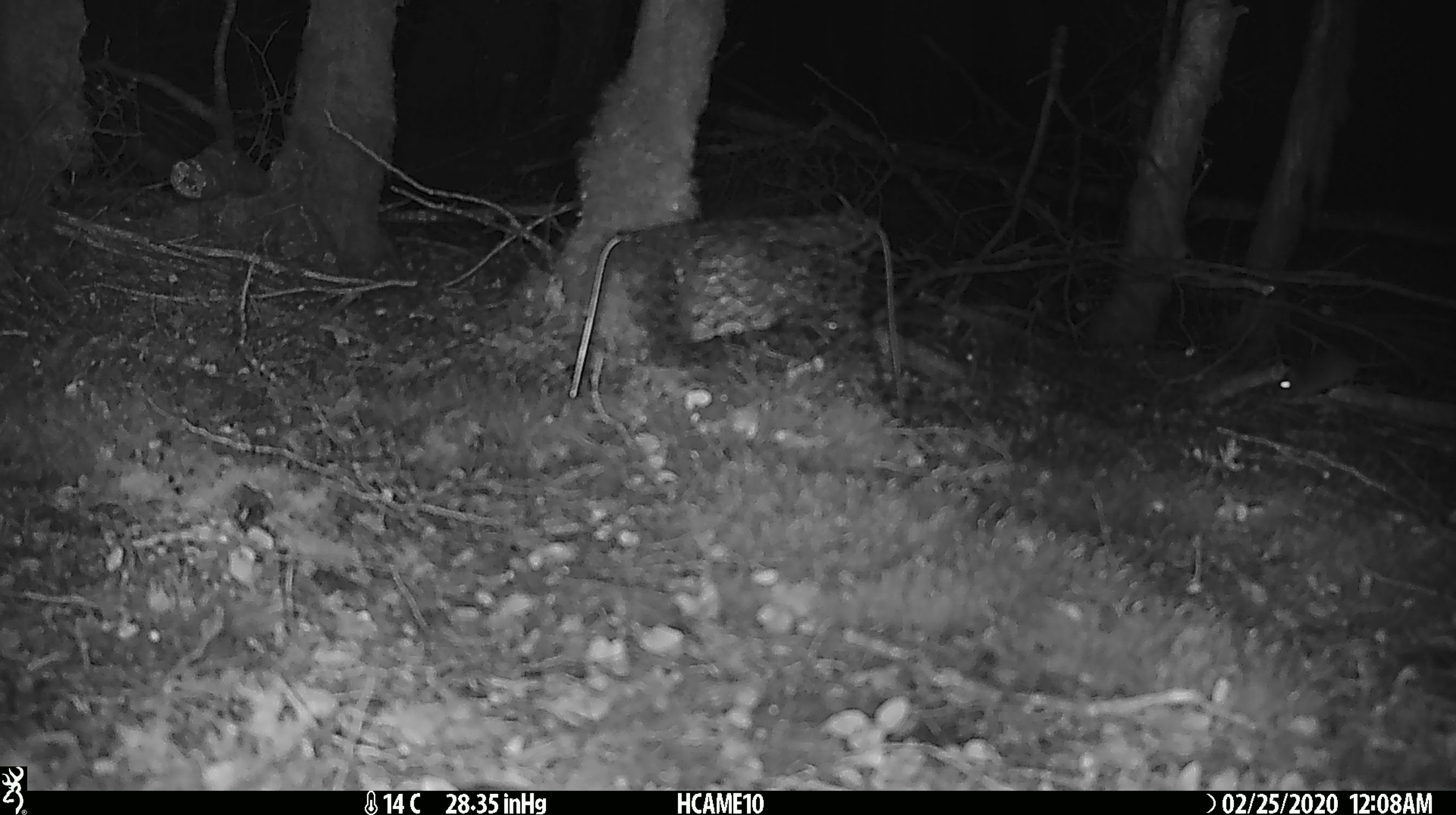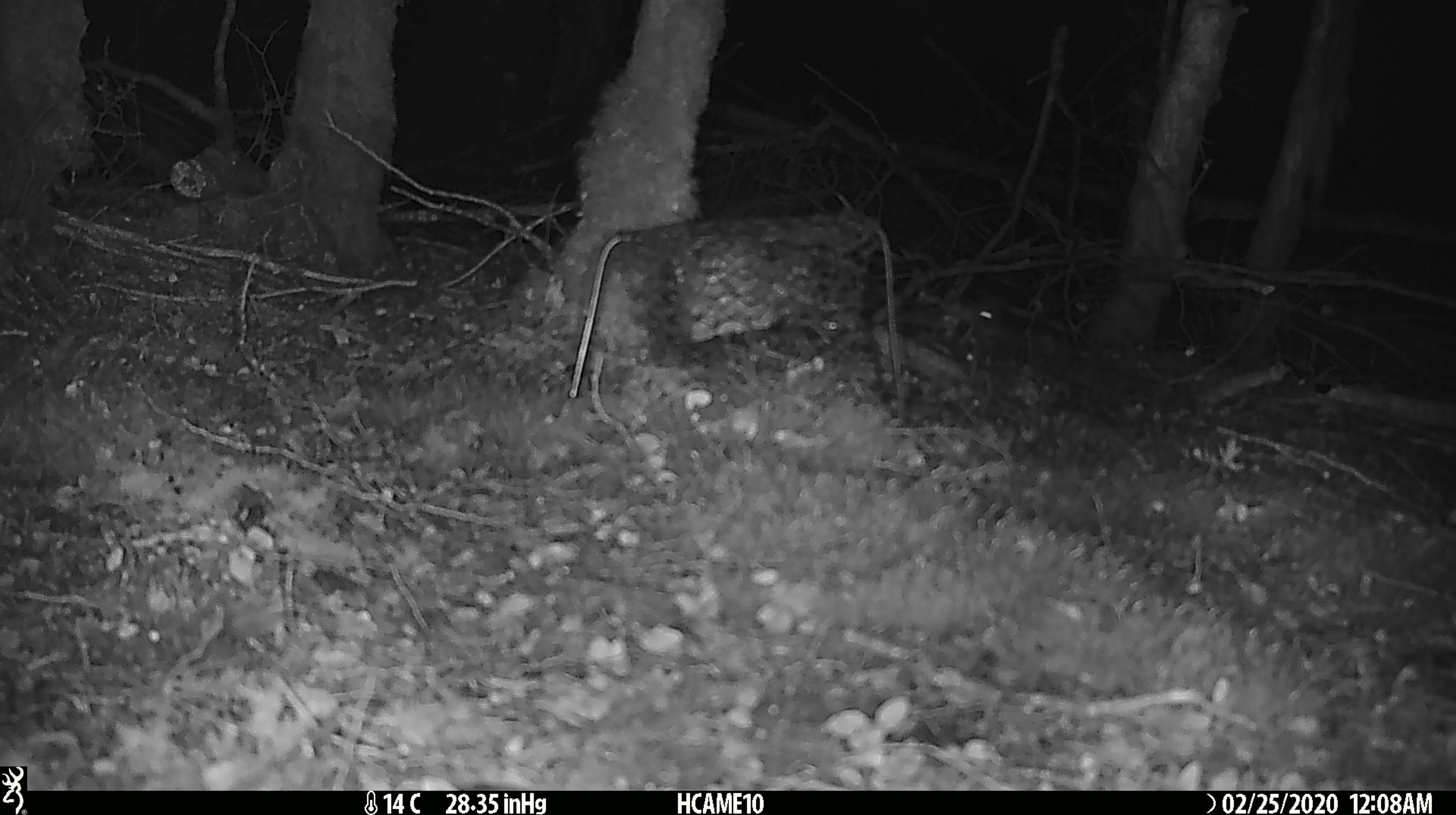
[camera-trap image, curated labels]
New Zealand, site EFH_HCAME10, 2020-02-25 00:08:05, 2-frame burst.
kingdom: Animalia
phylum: Chordata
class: Mammalia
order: Rodentia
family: Muridae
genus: Mus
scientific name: Mus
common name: mouse